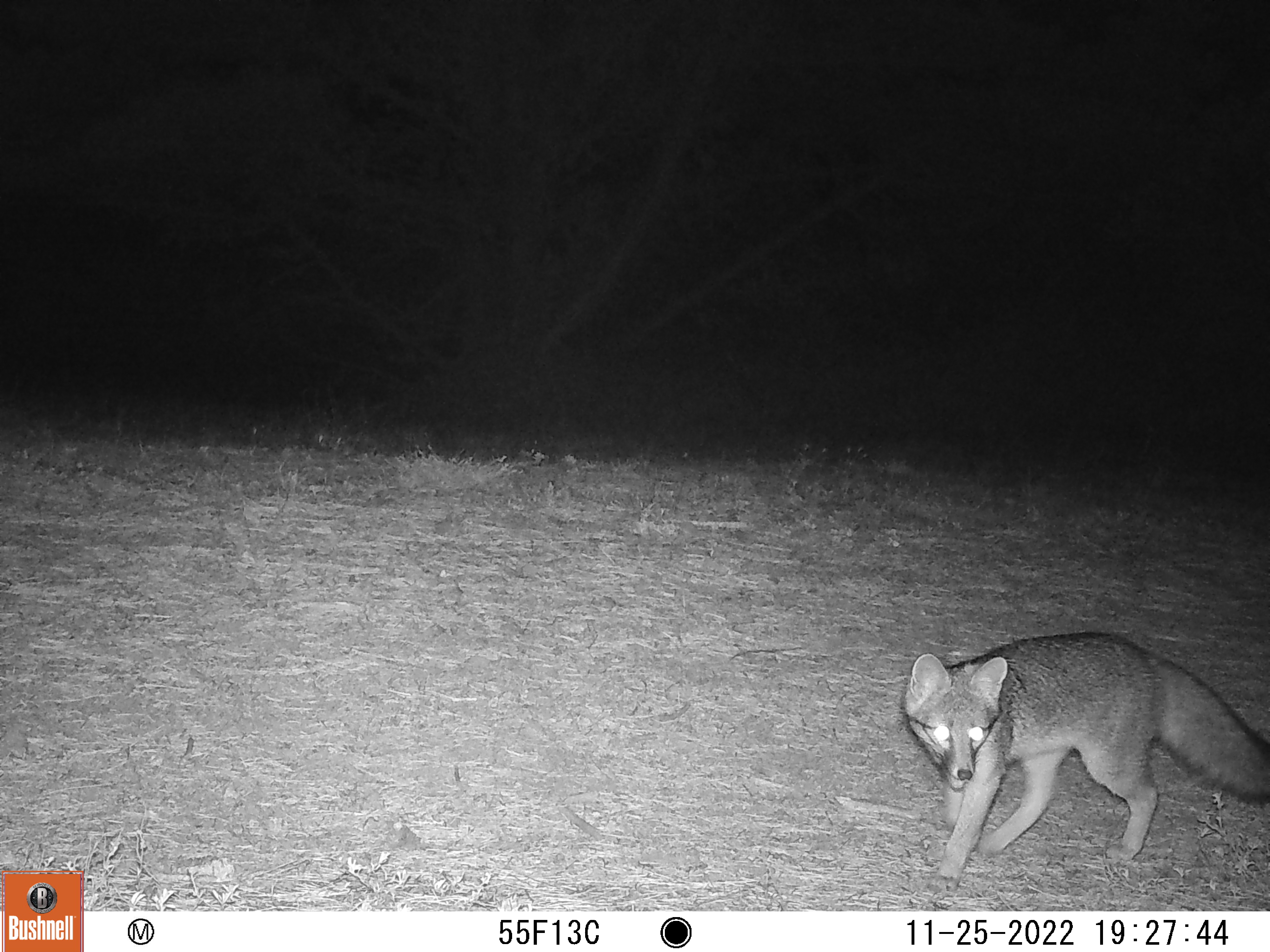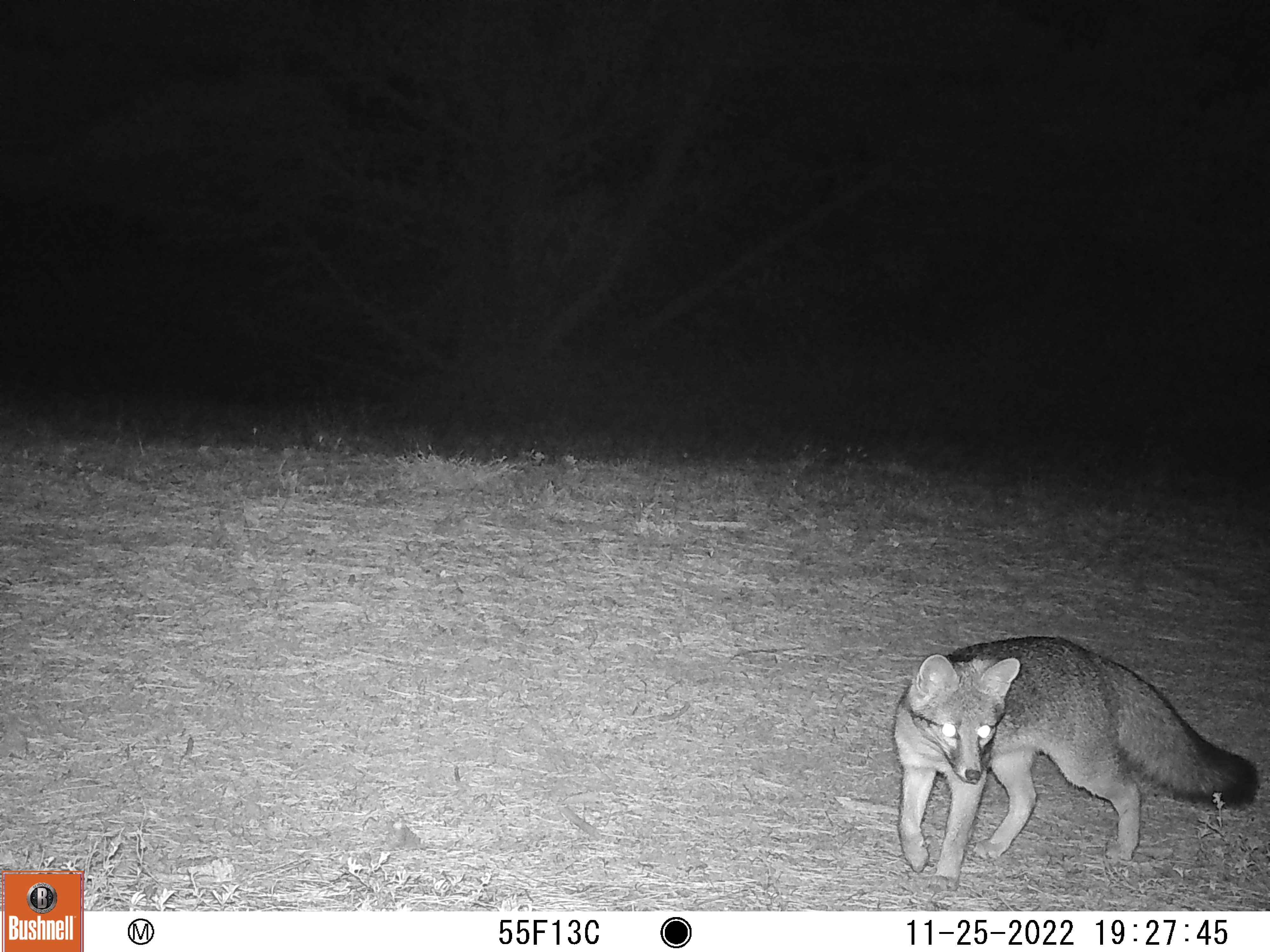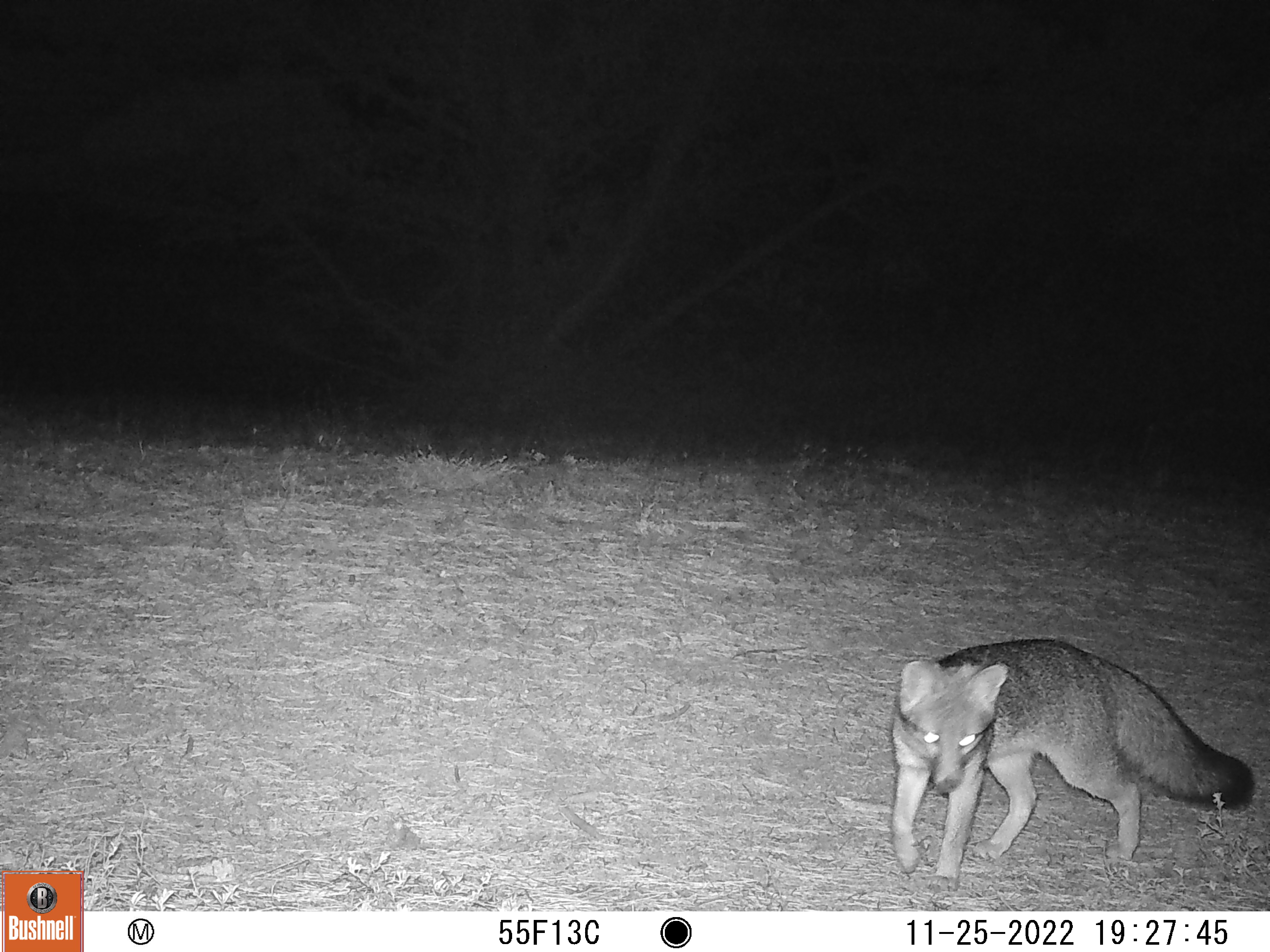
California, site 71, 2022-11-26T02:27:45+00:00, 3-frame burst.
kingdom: Animalia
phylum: Chordata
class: Mammalia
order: Carnivora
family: Canidae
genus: Urocyon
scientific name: Urocyon cinereoargenteus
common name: gray fox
Gray fox (Urocyon cinereoargenteus).